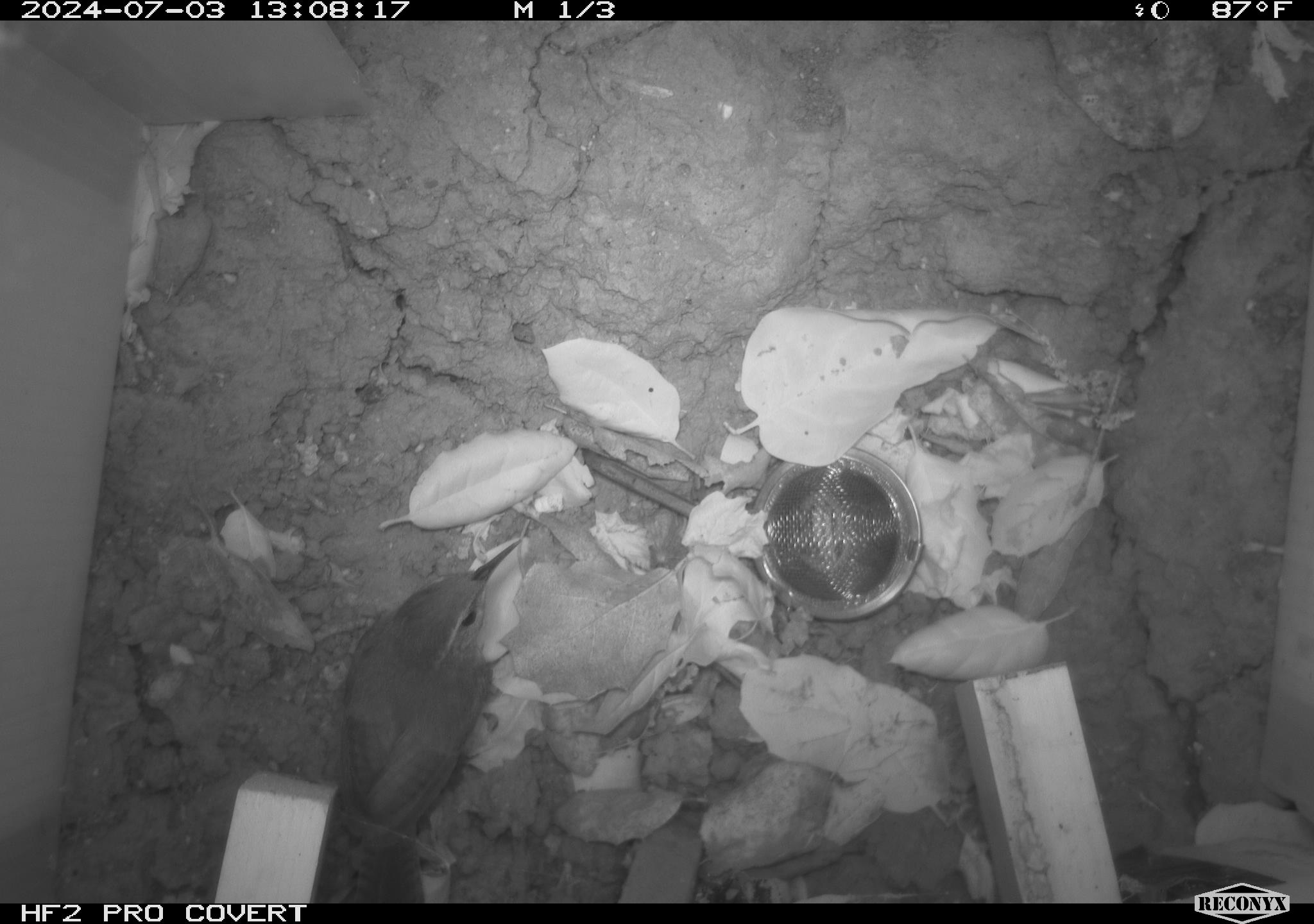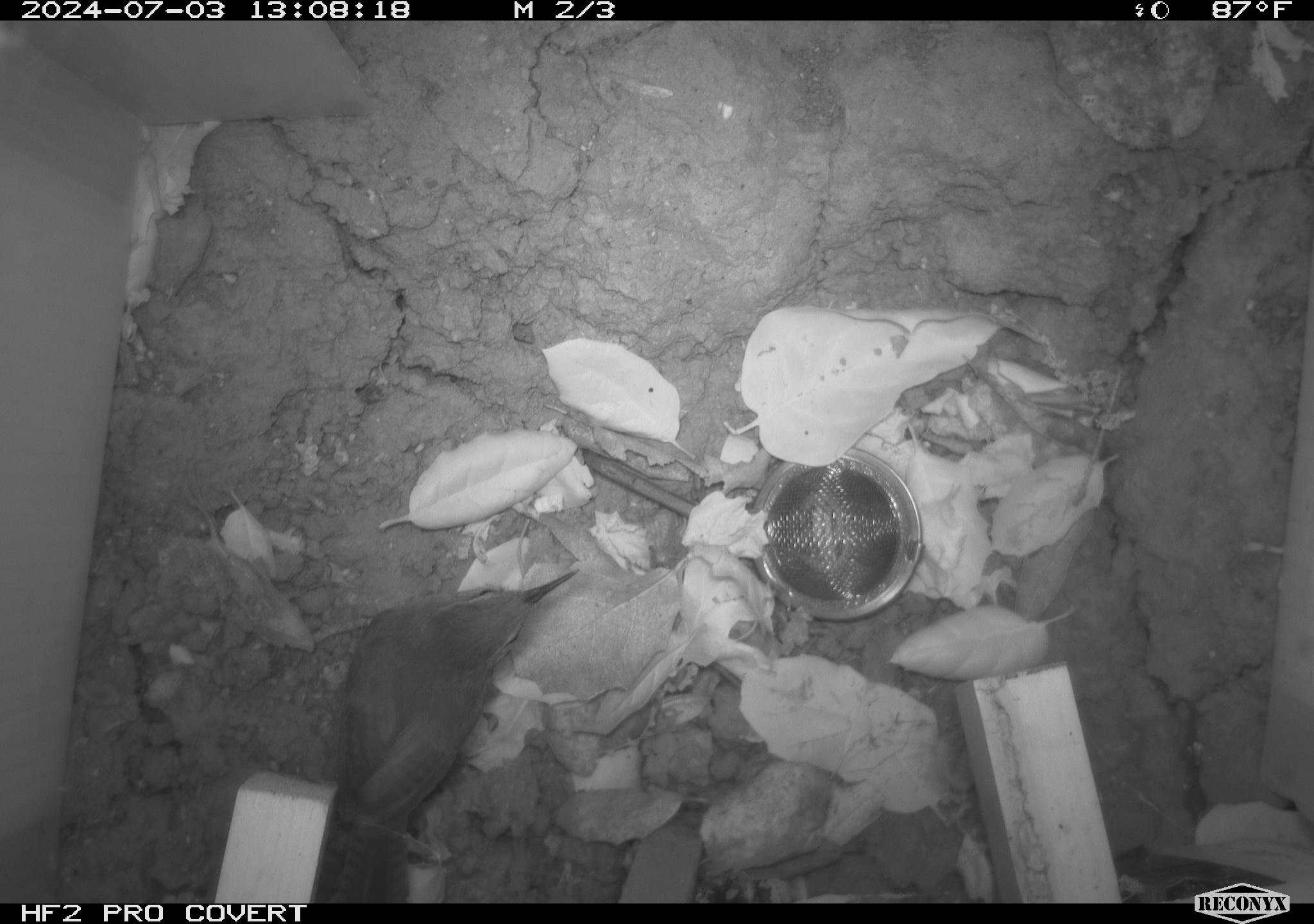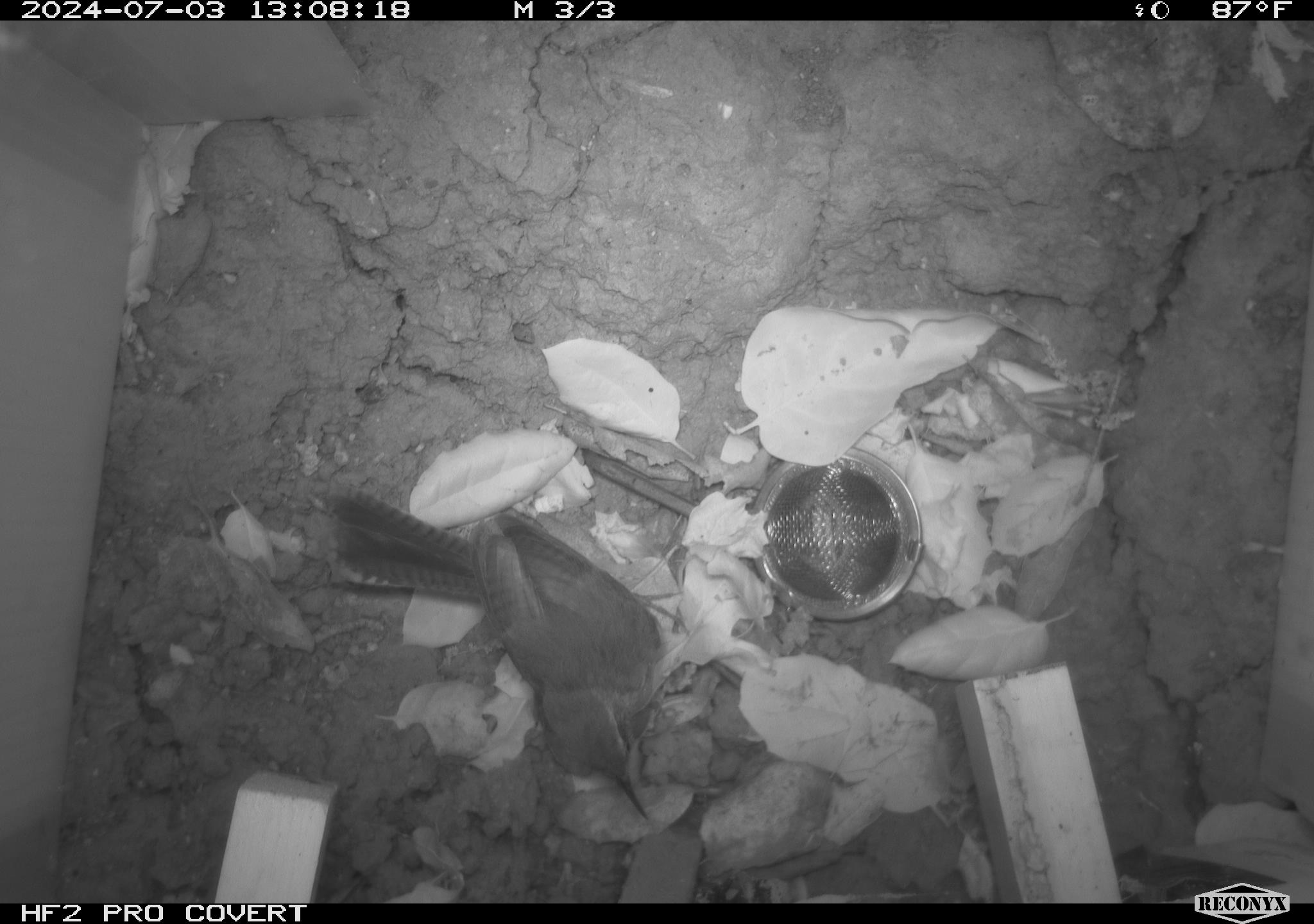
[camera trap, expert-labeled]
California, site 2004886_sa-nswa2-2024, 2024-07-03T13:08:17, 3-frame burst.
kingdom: Animalia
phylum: Chordata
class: Aves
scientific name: Aves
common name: bird